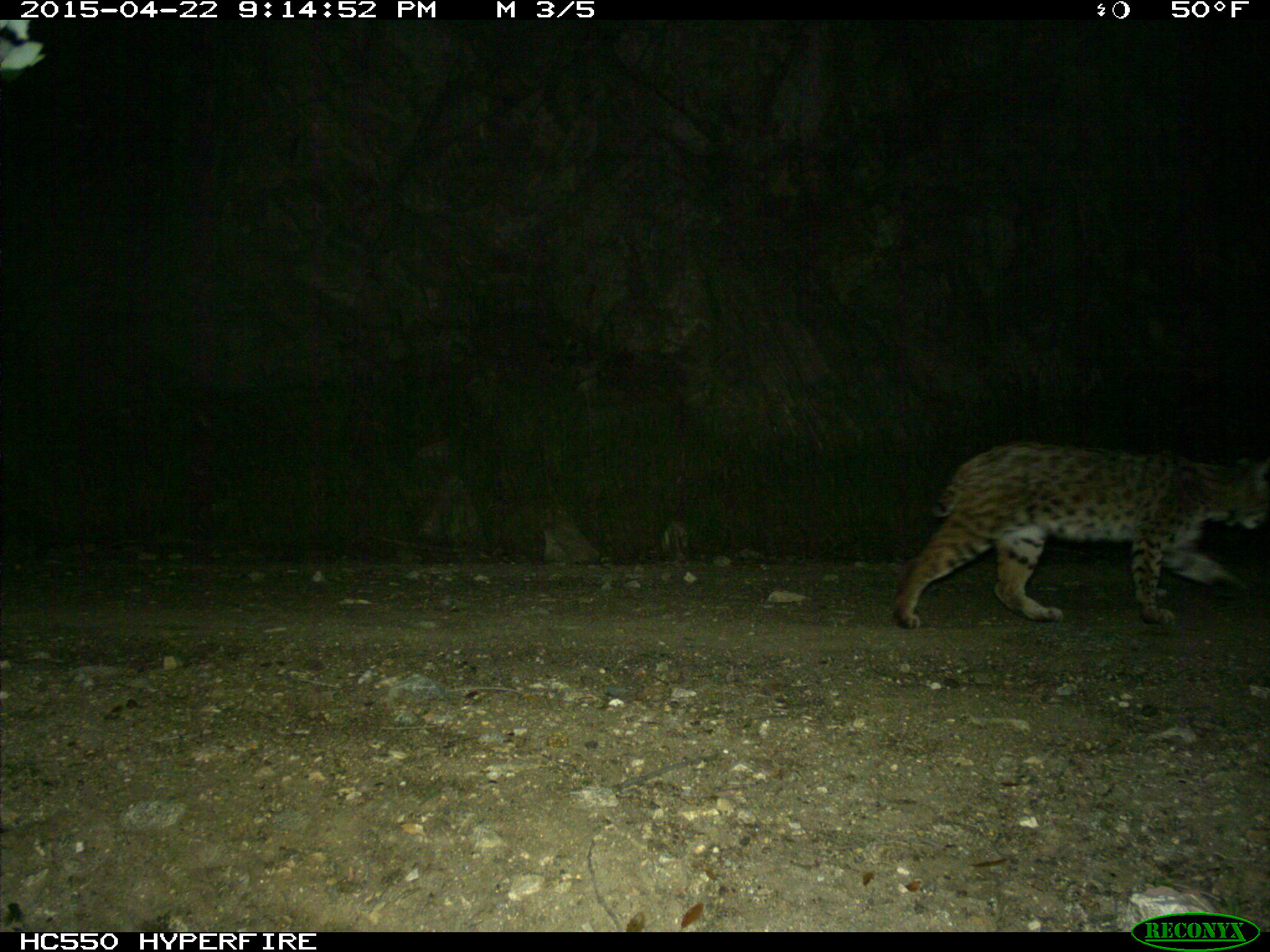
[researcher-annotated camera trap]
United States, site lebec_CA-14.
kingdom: Animalia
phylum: Chordata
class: Mammalia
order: Carnivora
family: Felidae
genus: Lynx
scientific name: Lynx rufus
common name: bobcat